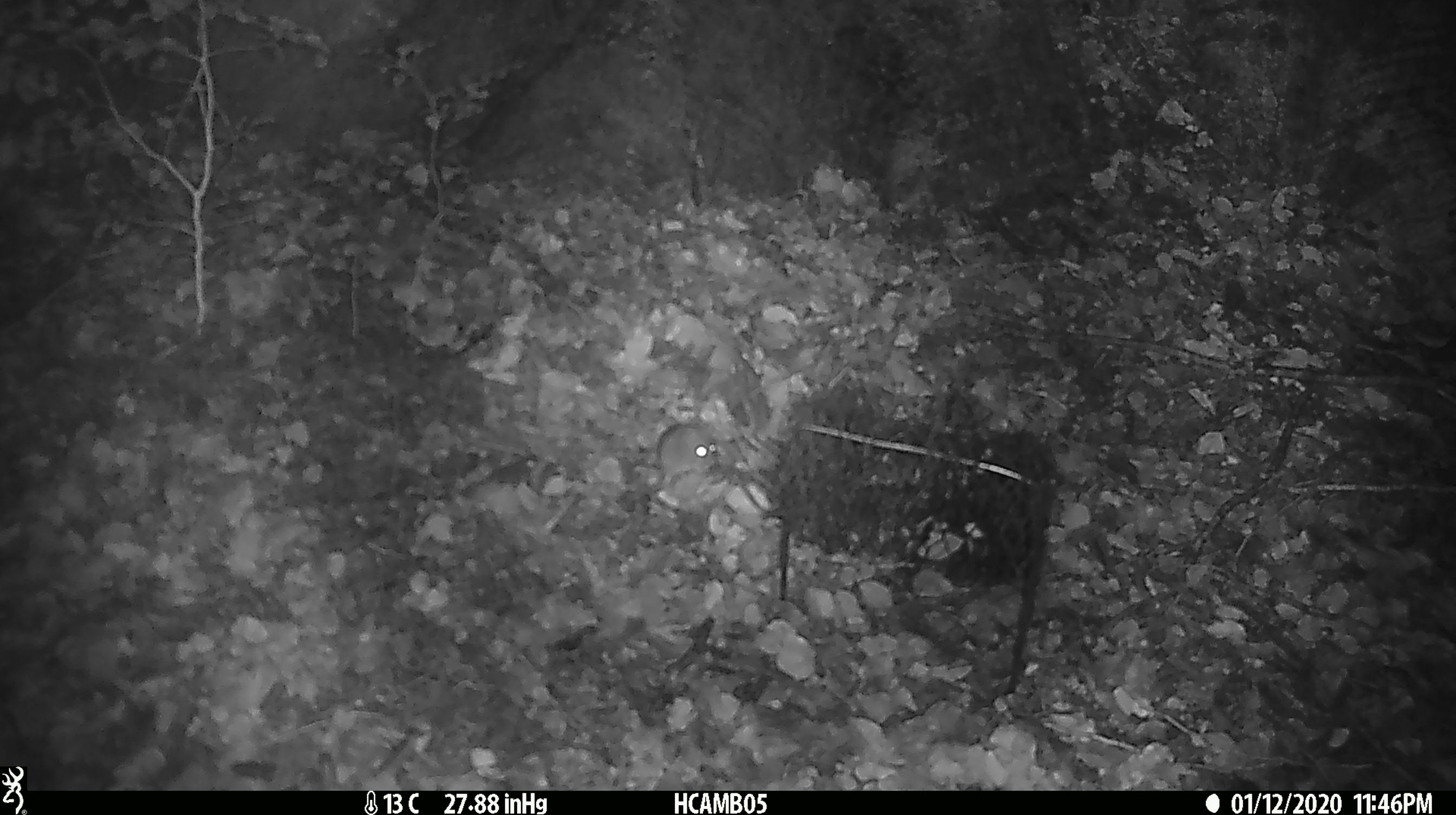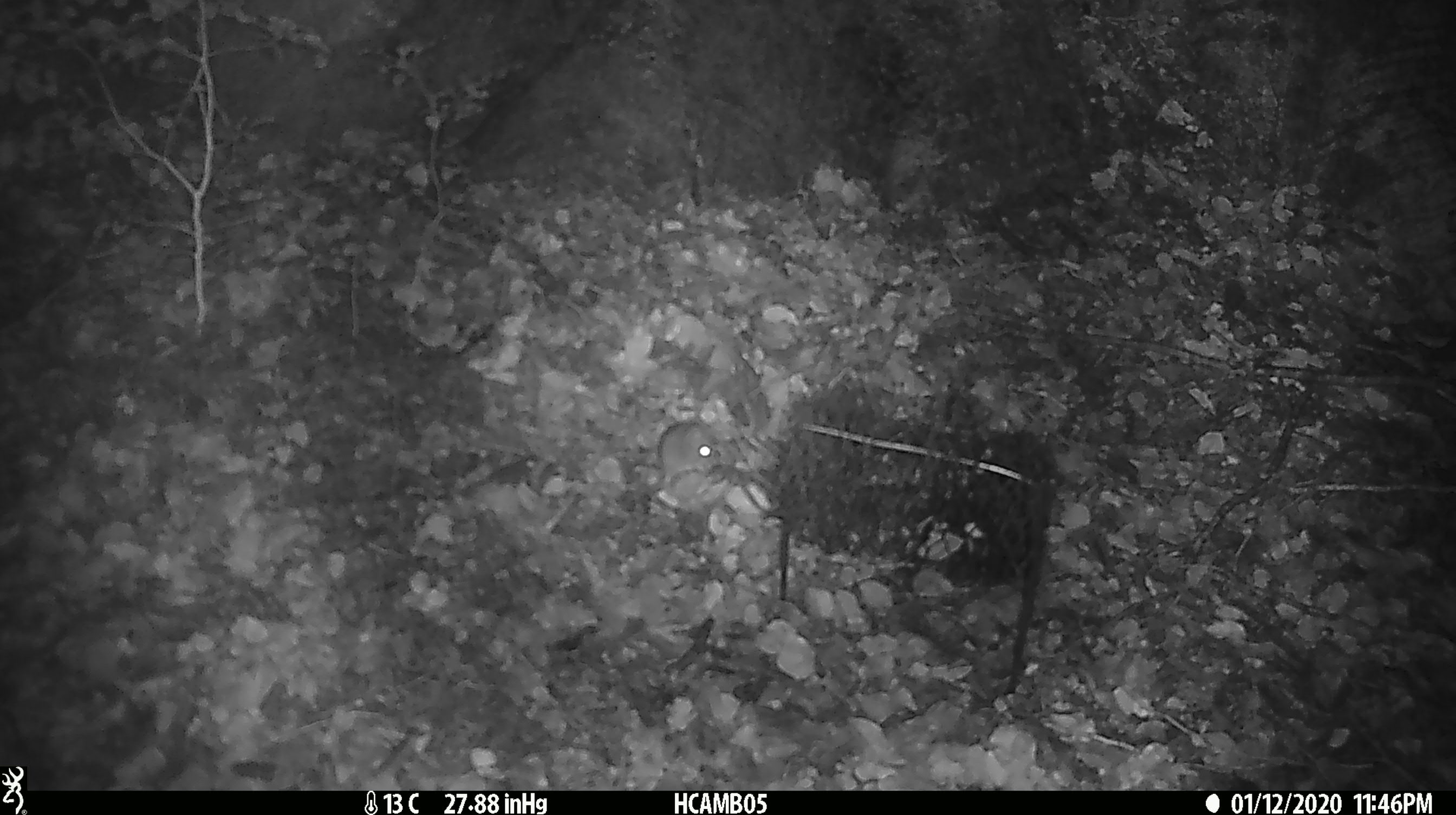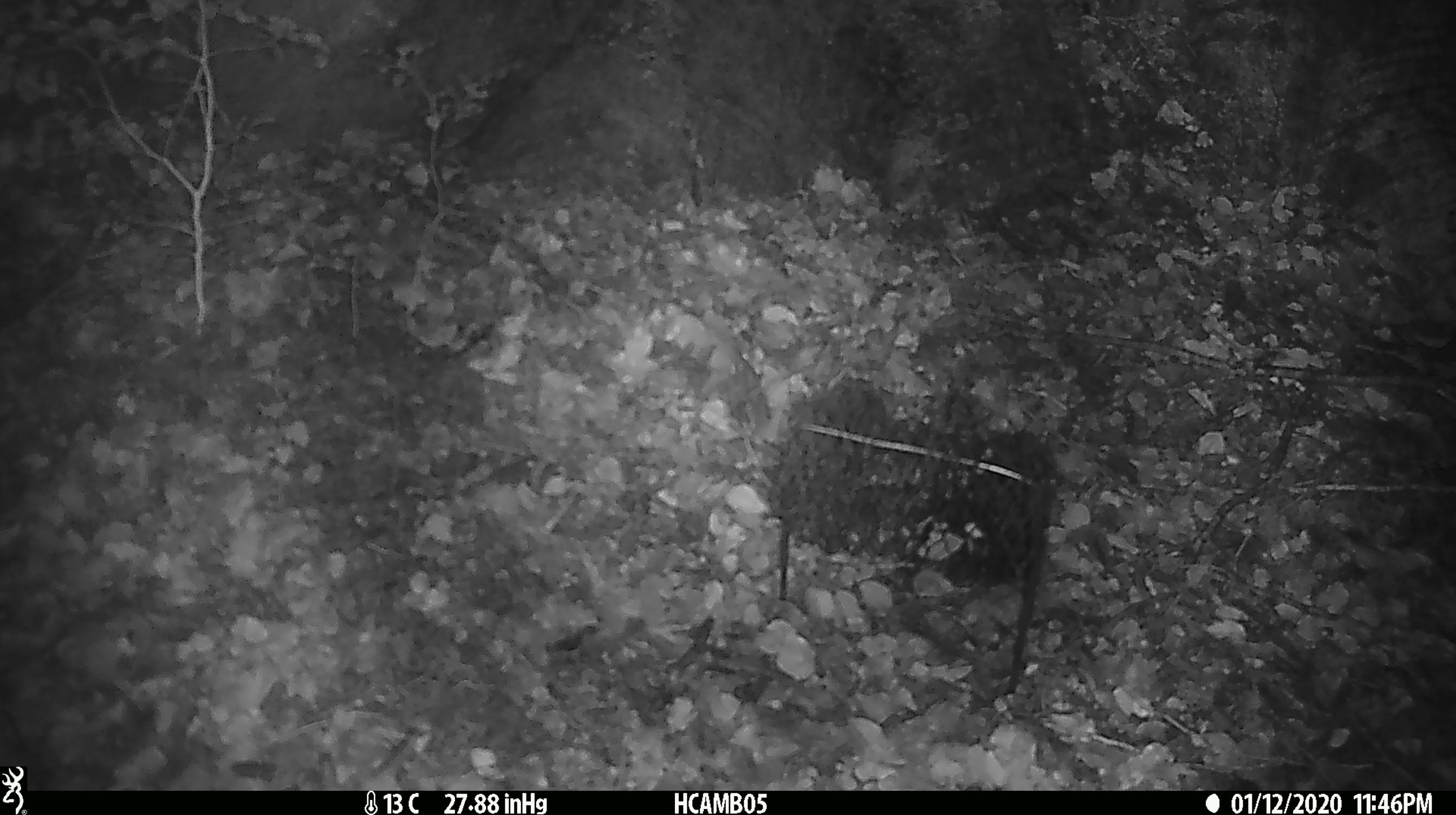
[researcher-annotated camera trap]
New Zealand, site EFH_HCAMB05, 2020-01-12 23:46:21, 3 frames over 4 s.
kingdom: Animalia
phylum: Chordata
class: Mammalia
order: Rodentia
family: Muridae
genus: Mus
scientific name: Mus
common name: mouse